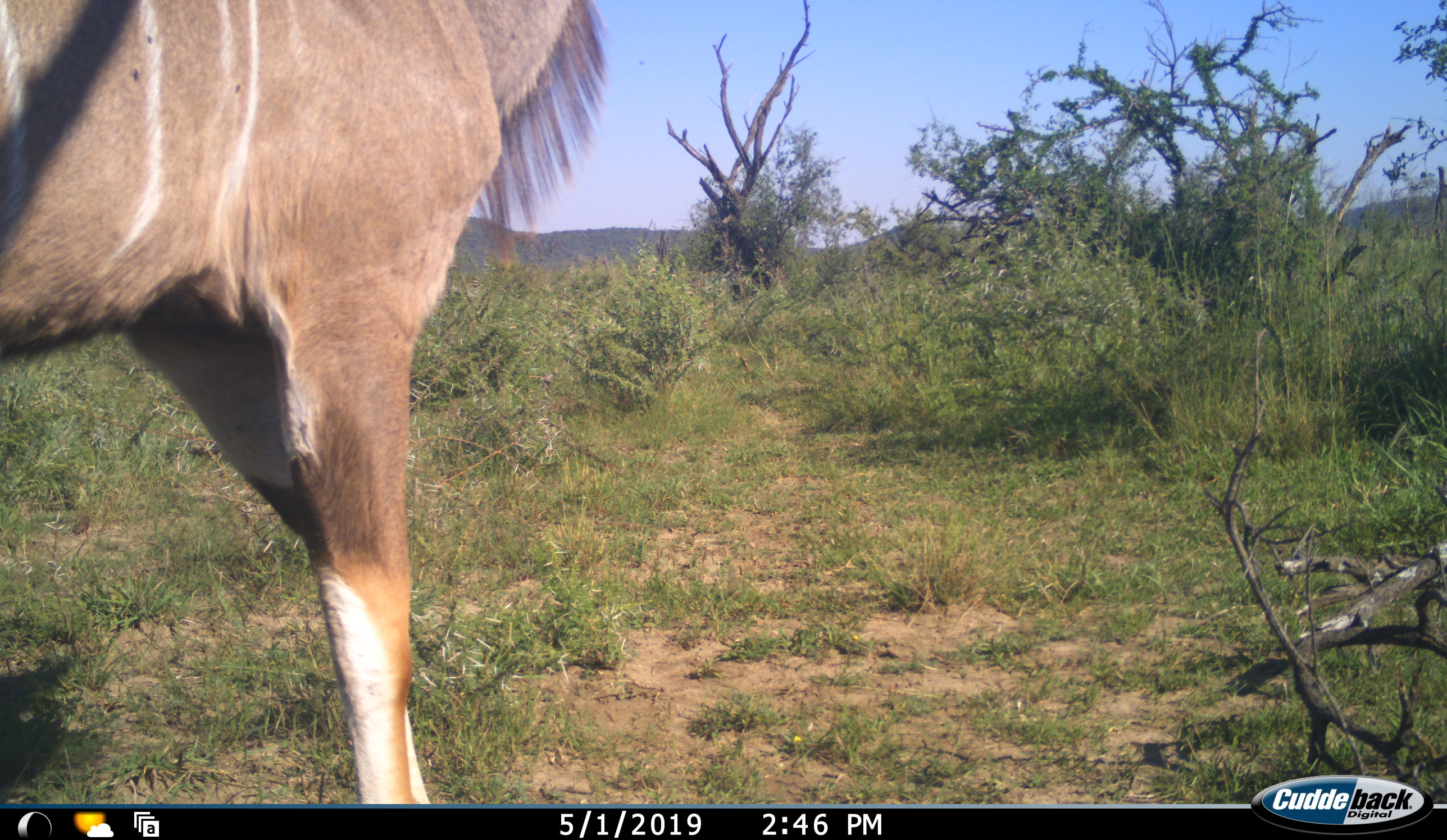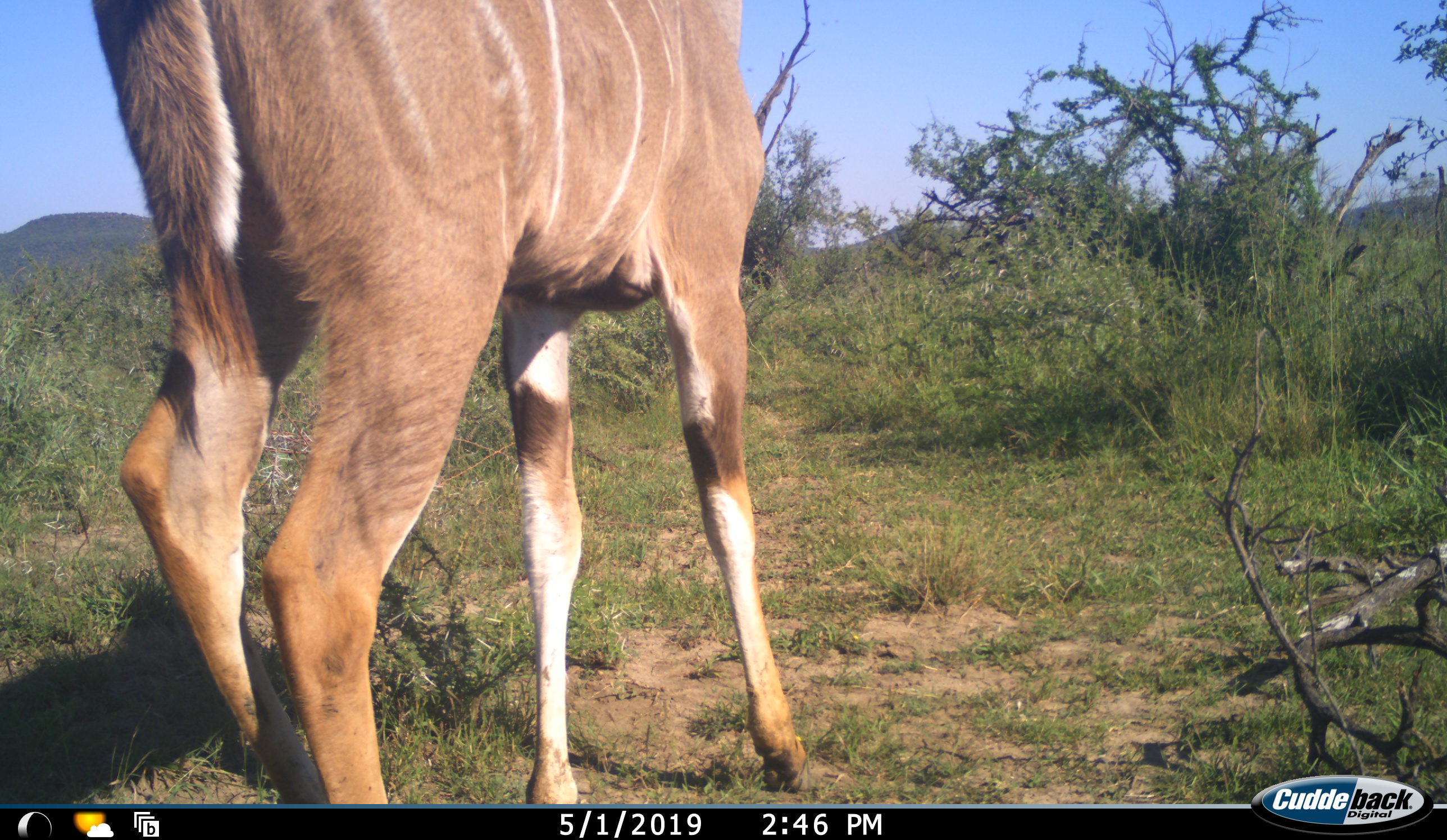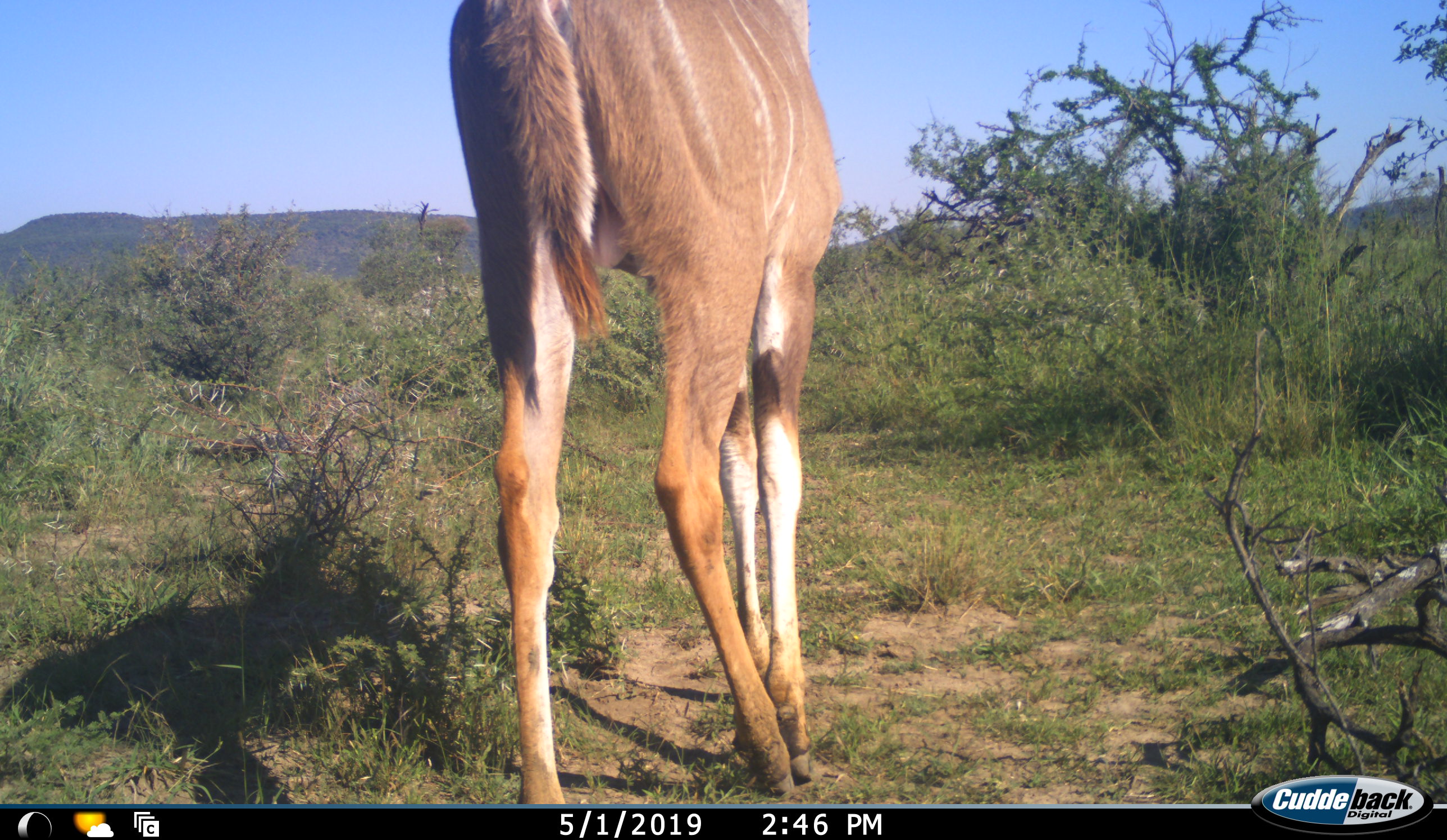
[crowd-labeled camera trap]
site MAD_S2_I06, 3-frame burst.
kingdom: Animalia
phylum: Chordata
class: Mammalia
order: Artiodactyla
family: Bovidae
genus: Tragelaphus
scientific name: Tragelaphus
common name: kudu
Kudu (Tragelaphus), count 1. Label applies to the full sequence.